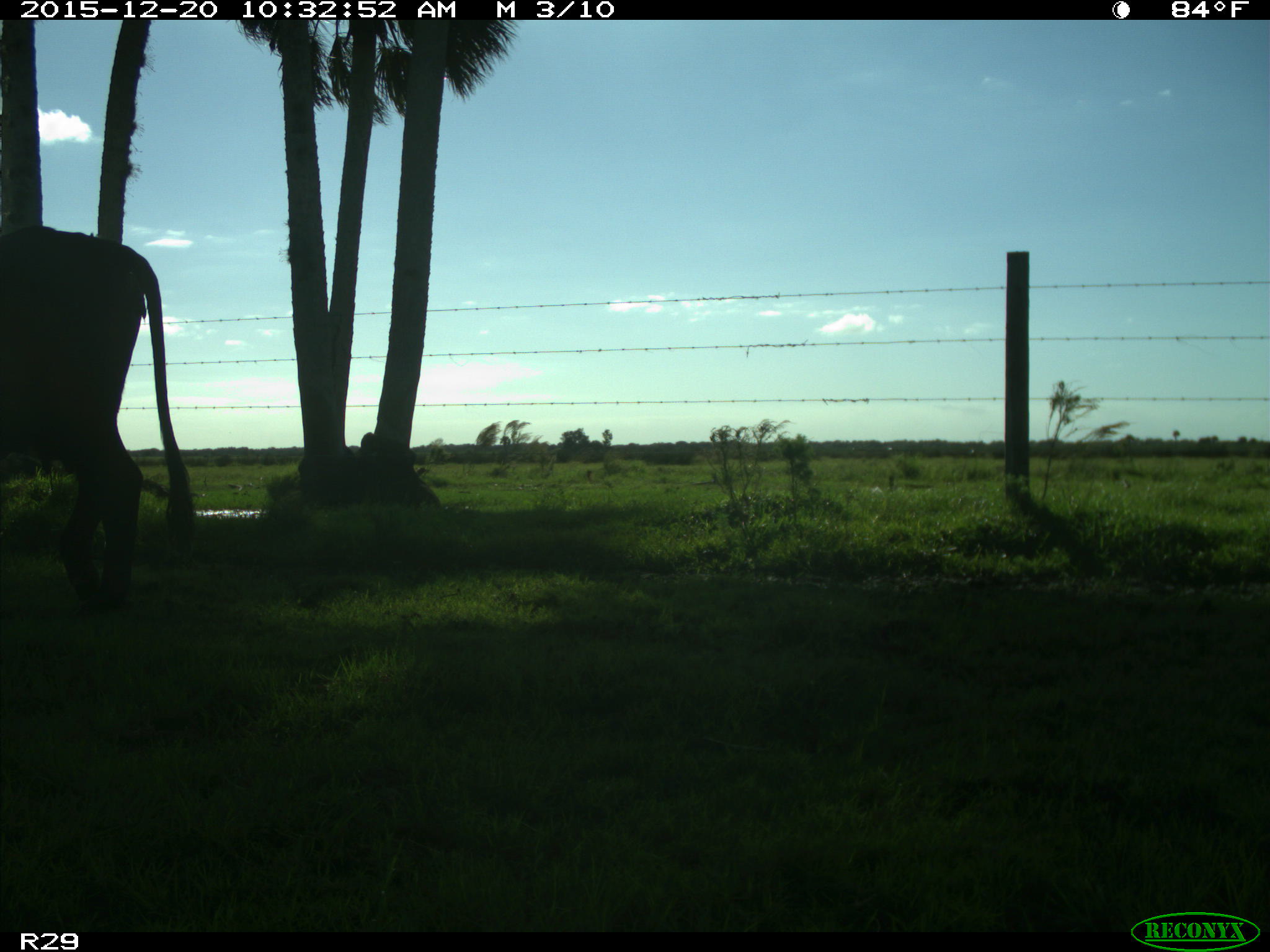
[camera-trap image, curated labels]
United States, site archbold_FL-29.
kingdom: Animalia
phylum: Chordata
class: Mammalia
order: Artiodactyla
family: Bovidae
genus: Bos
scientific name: Bos taurus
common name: domestic cow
Bos taurus (domestic cow).